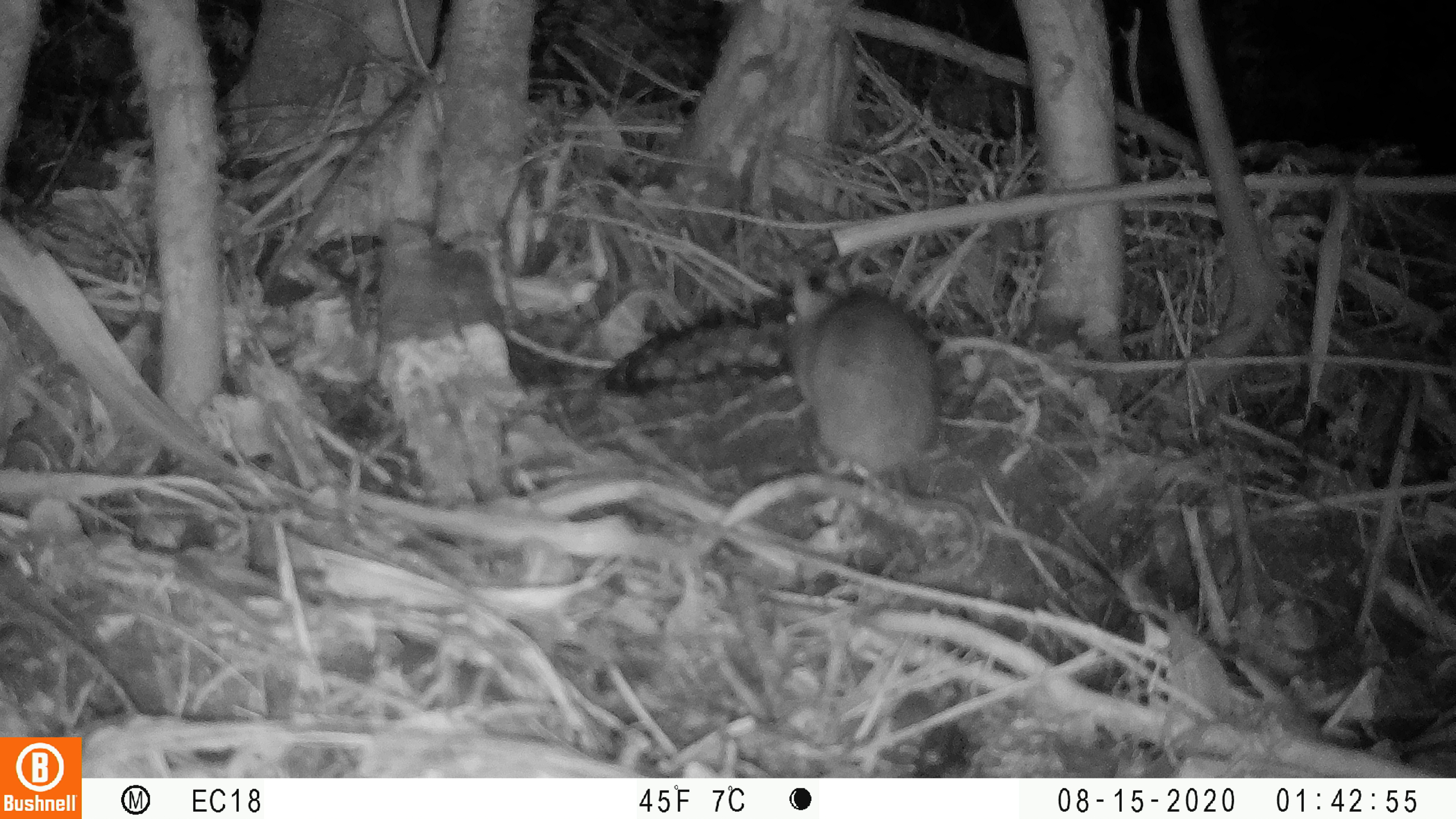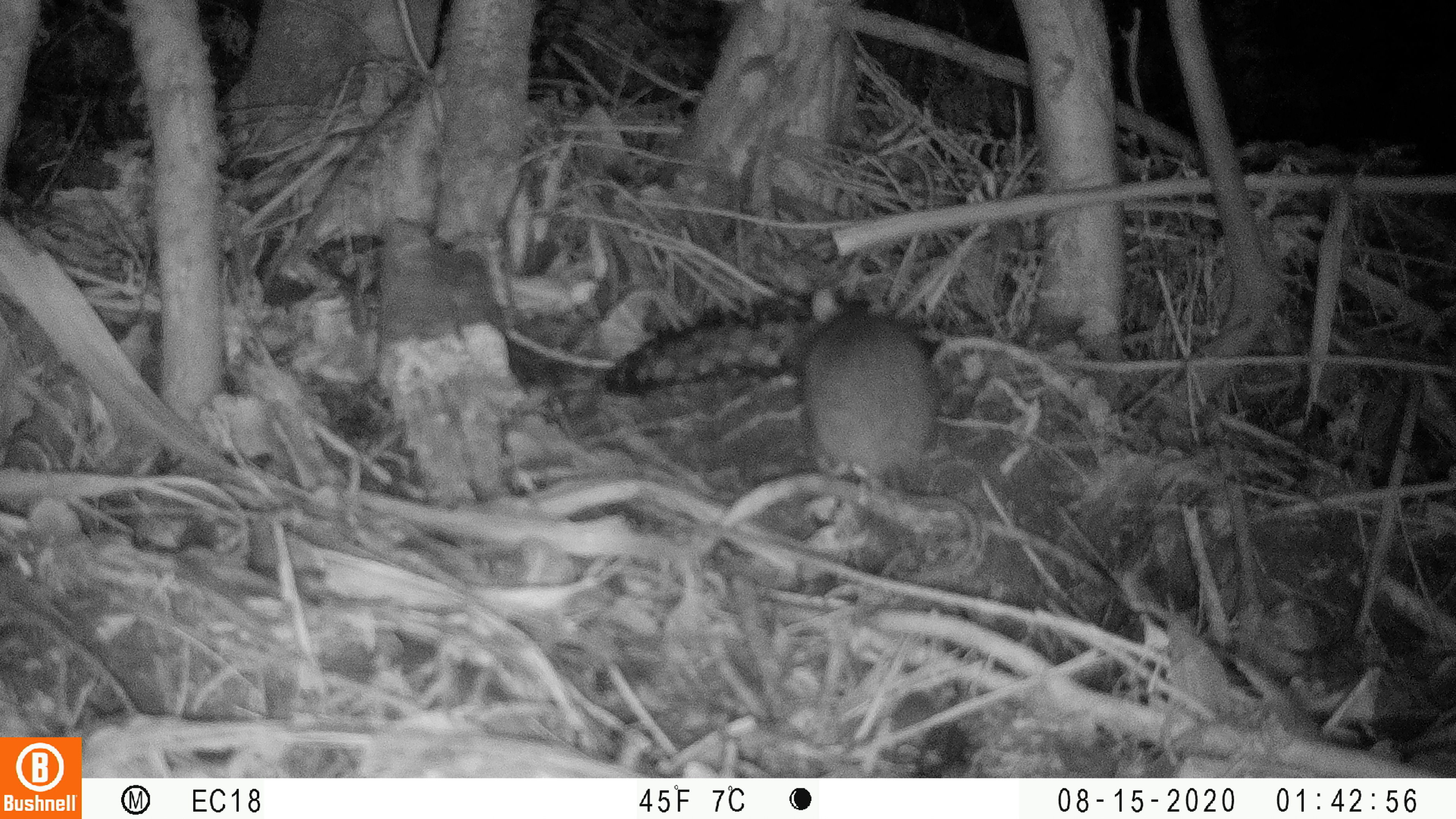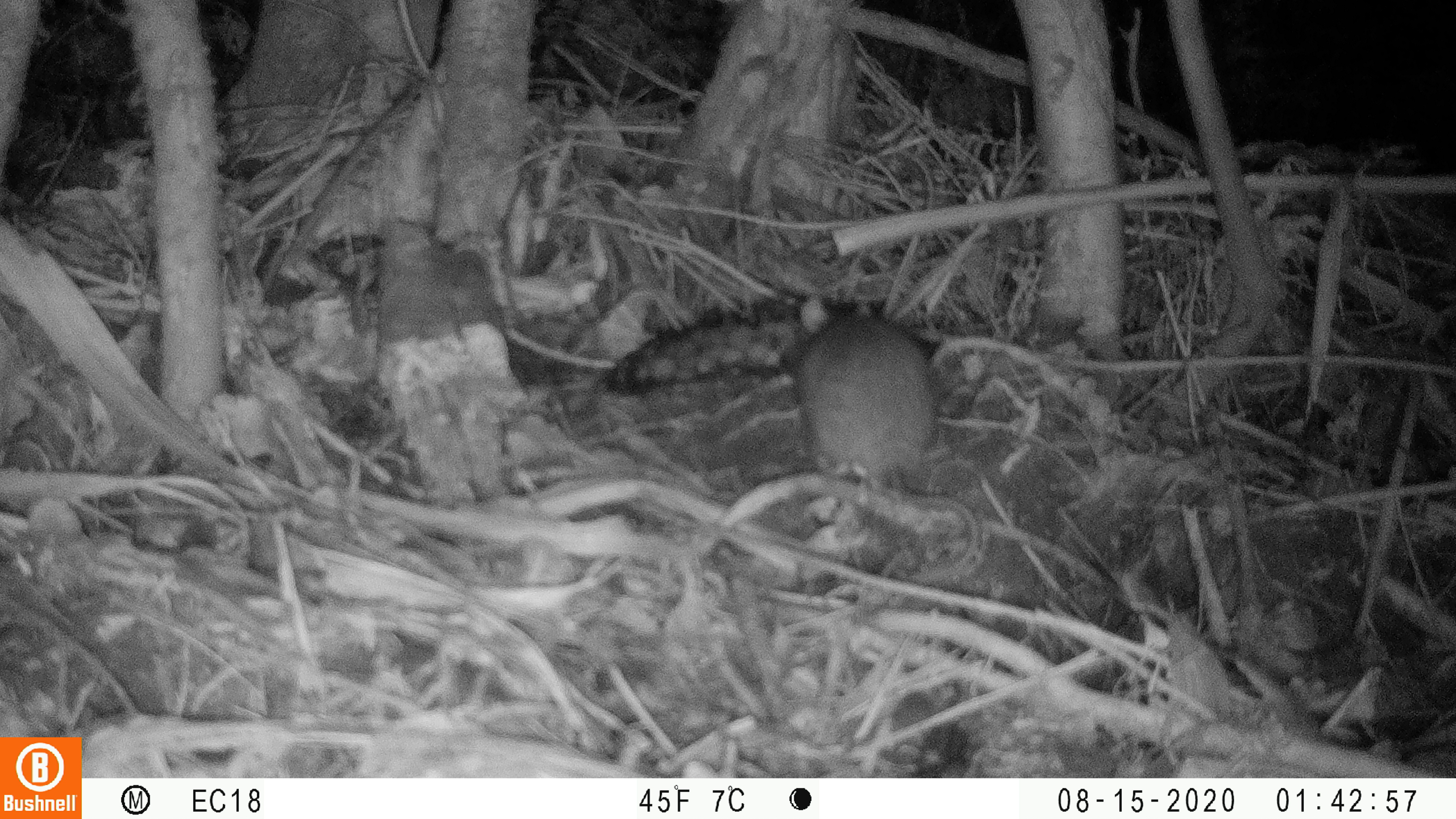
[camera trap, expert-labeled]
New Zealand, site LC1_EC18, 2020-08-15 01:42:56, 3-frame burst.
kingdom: Animalia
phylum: Chordata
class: Mammalia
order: Rodentia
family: Muridae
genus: Rattus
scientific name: Rattus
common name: rat